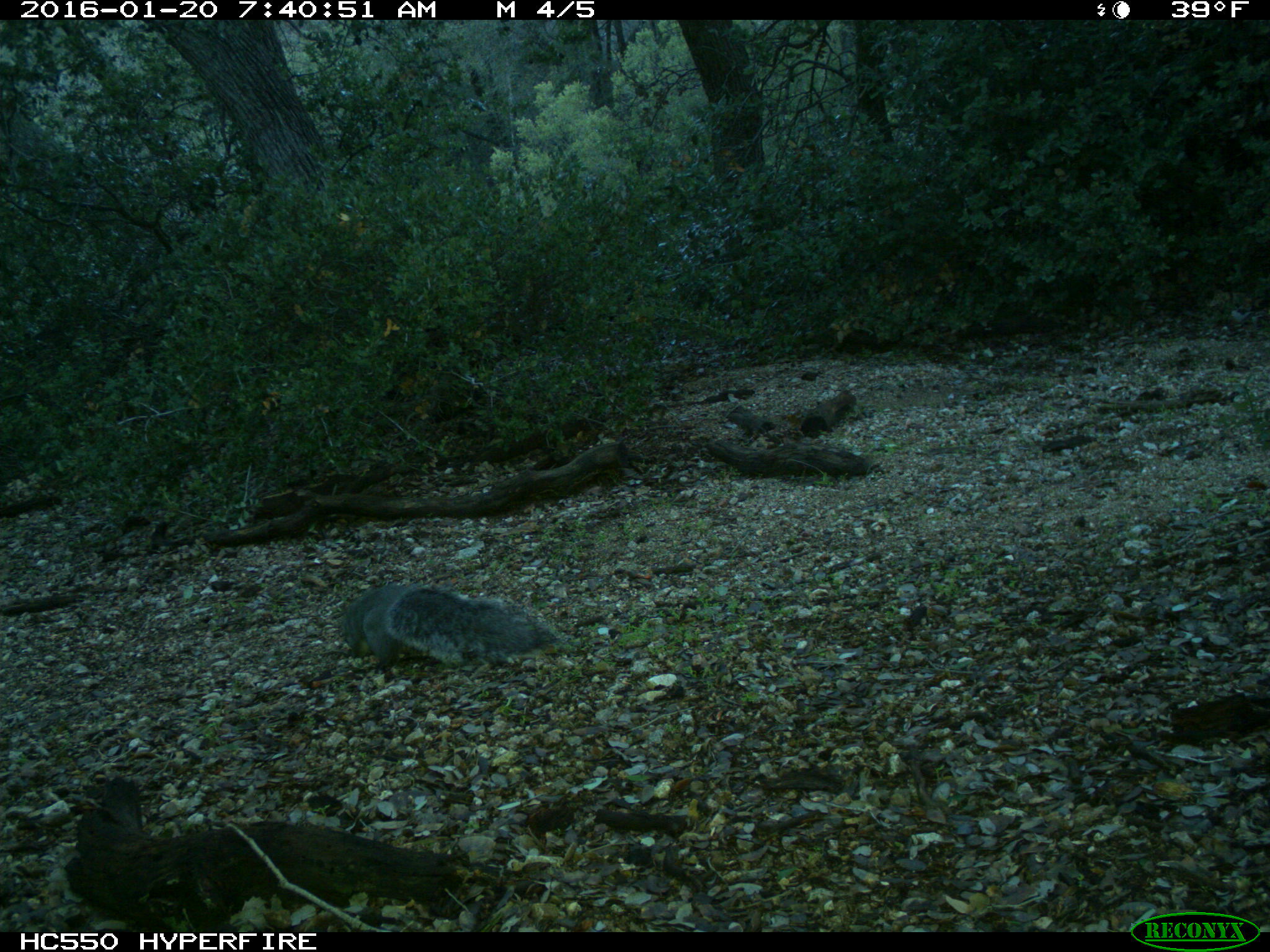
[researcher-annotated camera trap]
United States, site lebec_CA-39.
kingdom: Animalia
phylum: Chordata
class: Mammalia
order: Rodentia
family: Sciuridae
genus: Sciurus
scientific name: Sciurus carolinensis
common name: eastern gray squirrel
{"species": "Sciurus carolinensis (eastern gray squirrel)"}